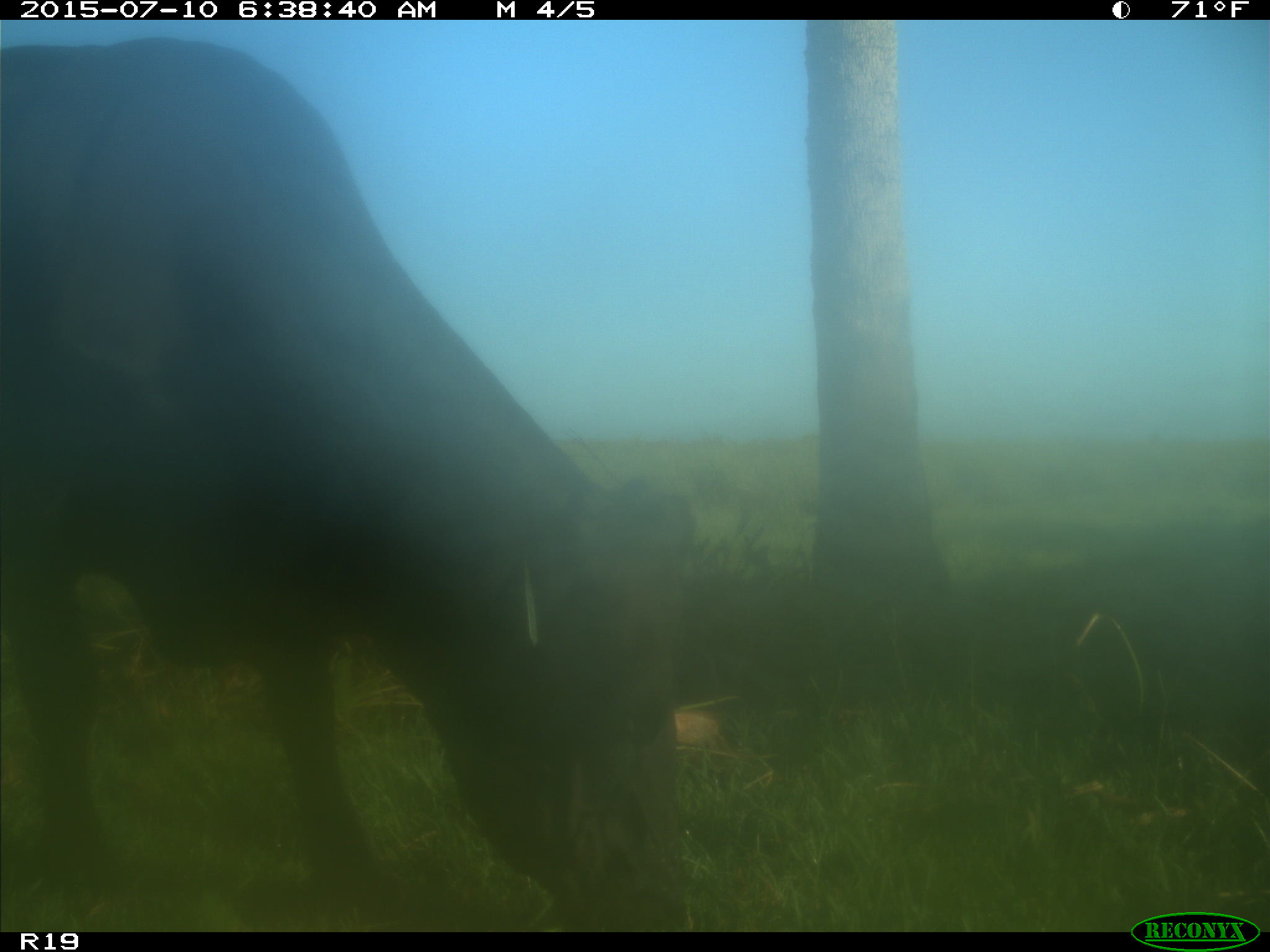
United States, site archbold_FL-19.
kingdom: Animalia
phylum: Chordata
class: Mammalia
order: Artiodactyla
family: Bovidae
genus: Bos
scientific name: Bos taurus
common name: domestic cow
Bos taurus (domestic cow).